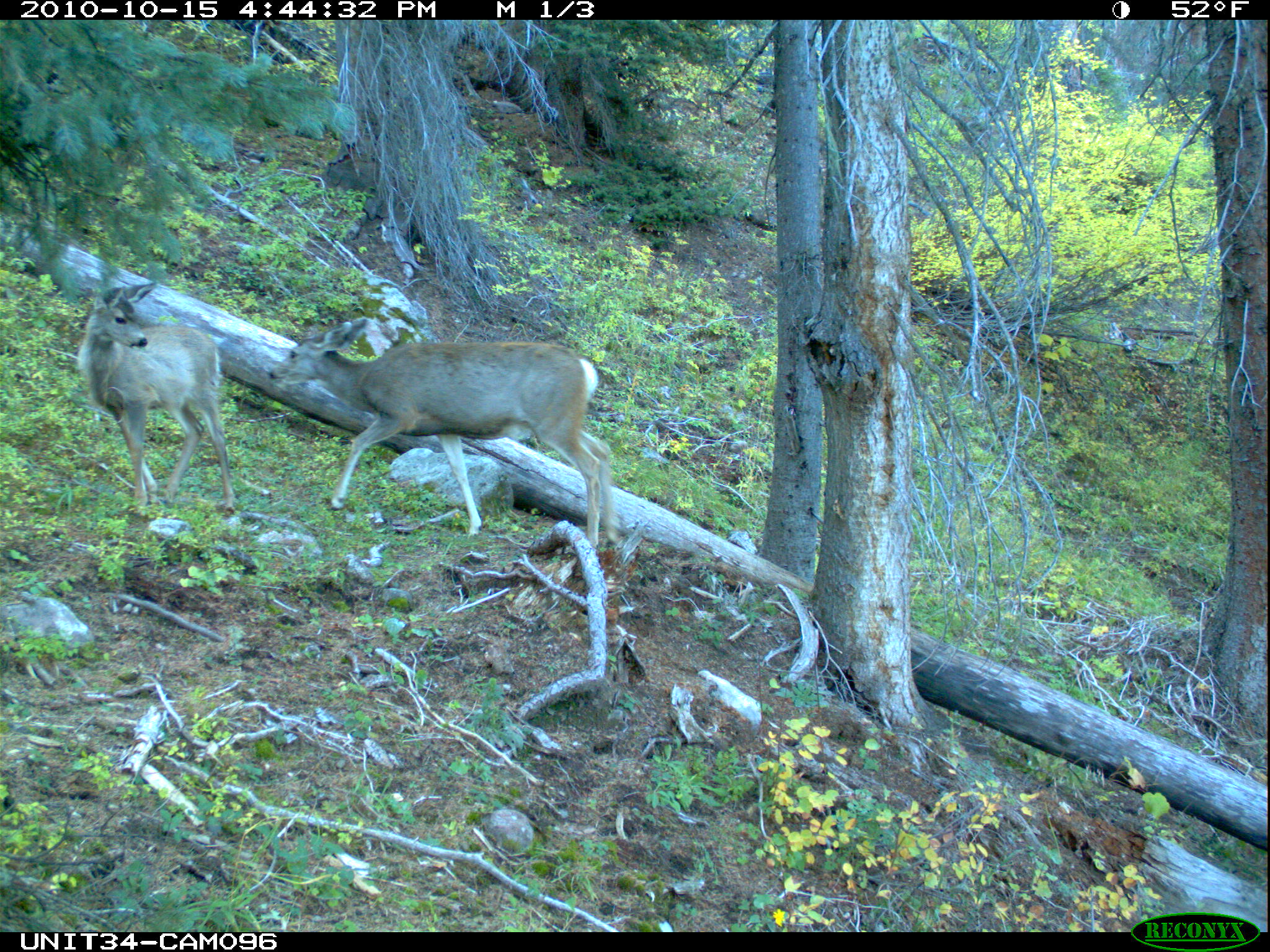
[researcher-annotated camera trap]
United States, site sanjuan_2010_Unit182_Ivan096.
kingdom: Animalia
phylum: Chordata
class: Mammalia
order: Artiodactyla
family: Cervidae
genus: Odocoileus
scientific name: Odocoileus hemionus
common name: mule deer